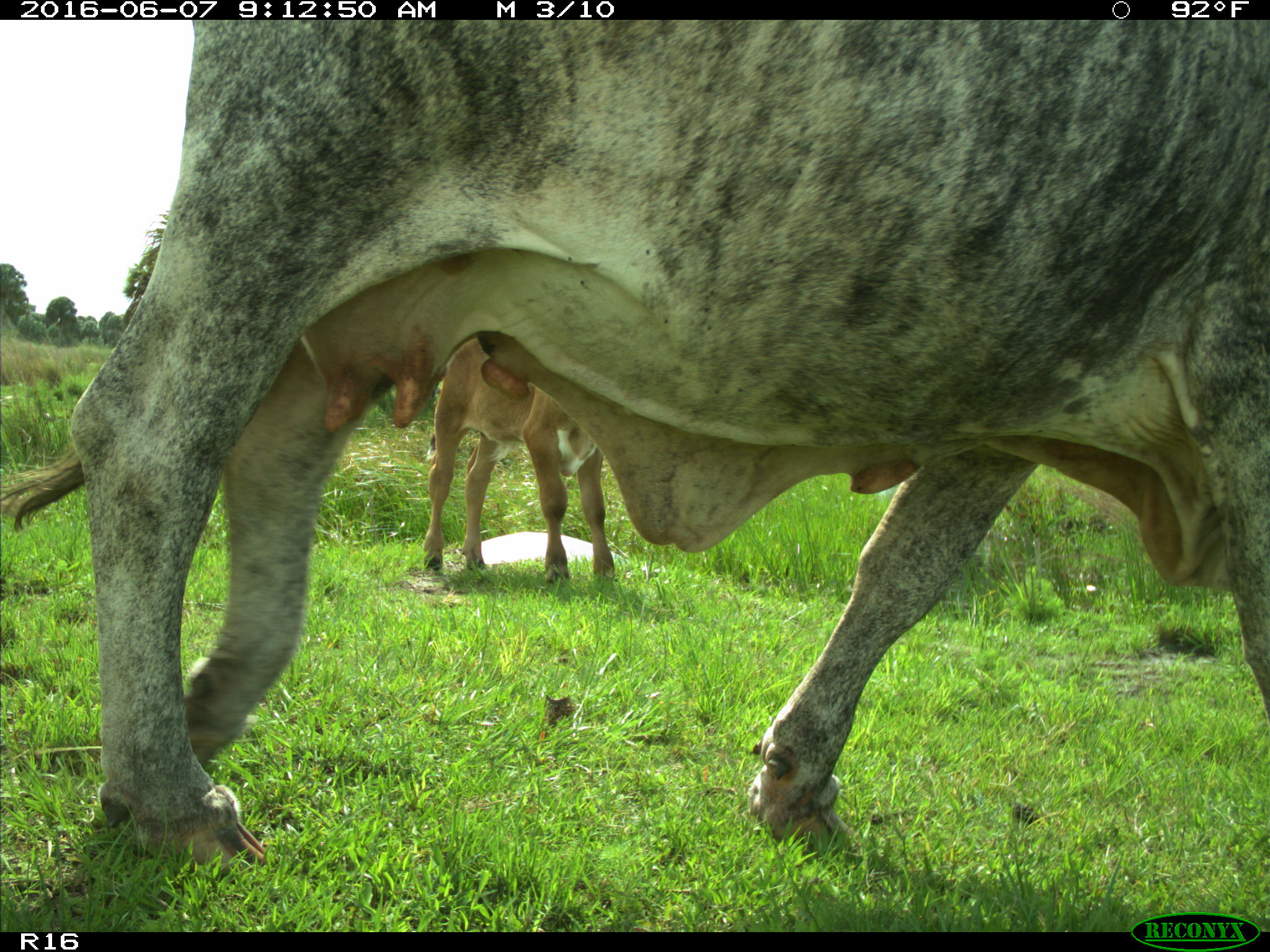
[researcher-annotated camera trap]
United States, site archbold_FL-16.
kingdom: Animalia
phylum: Chordata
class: Mammalia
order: Artiodactyla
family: Bovidae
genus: Bos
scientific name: Bos taurus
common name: domestic cow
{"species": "Bos taurus (domestic cow)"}